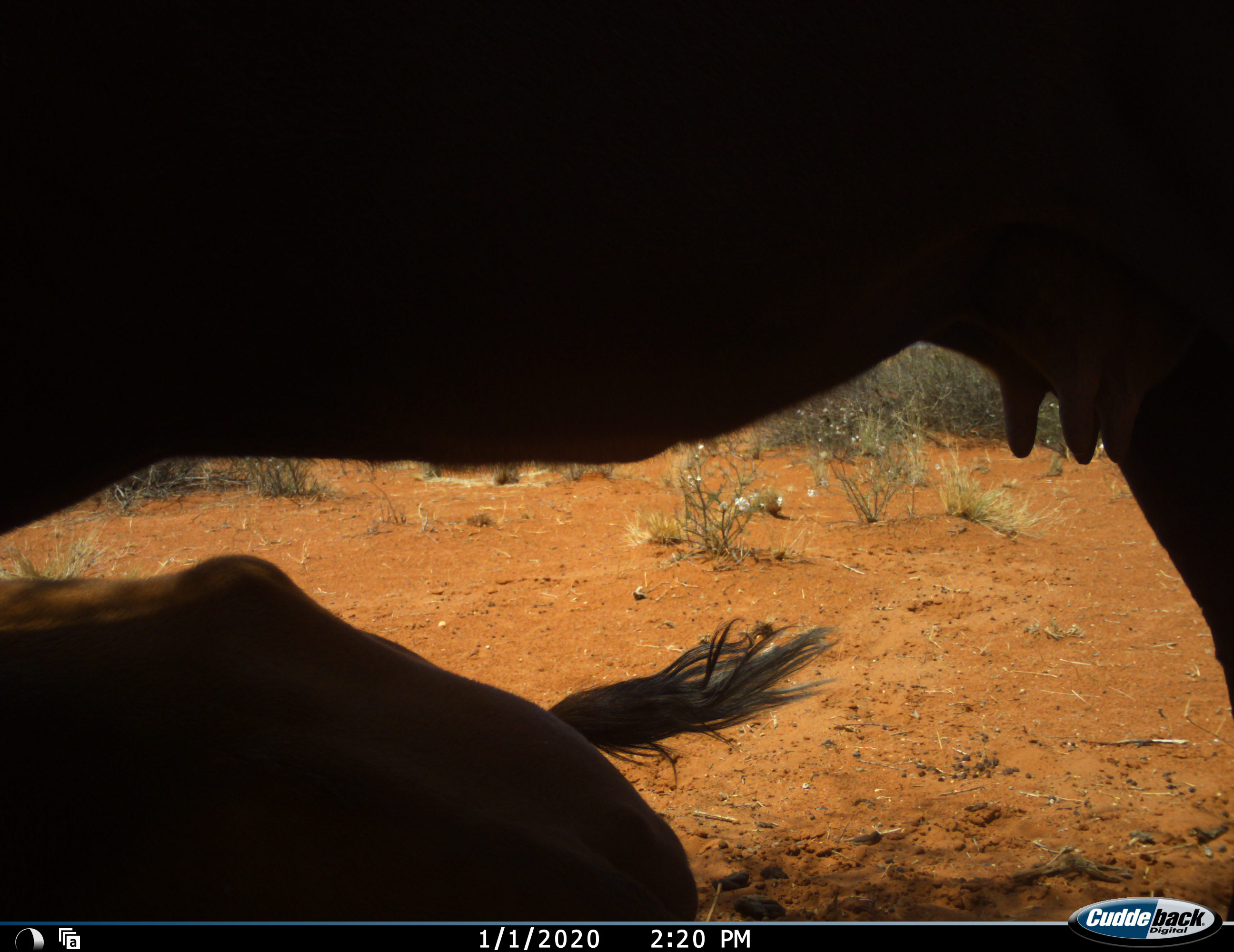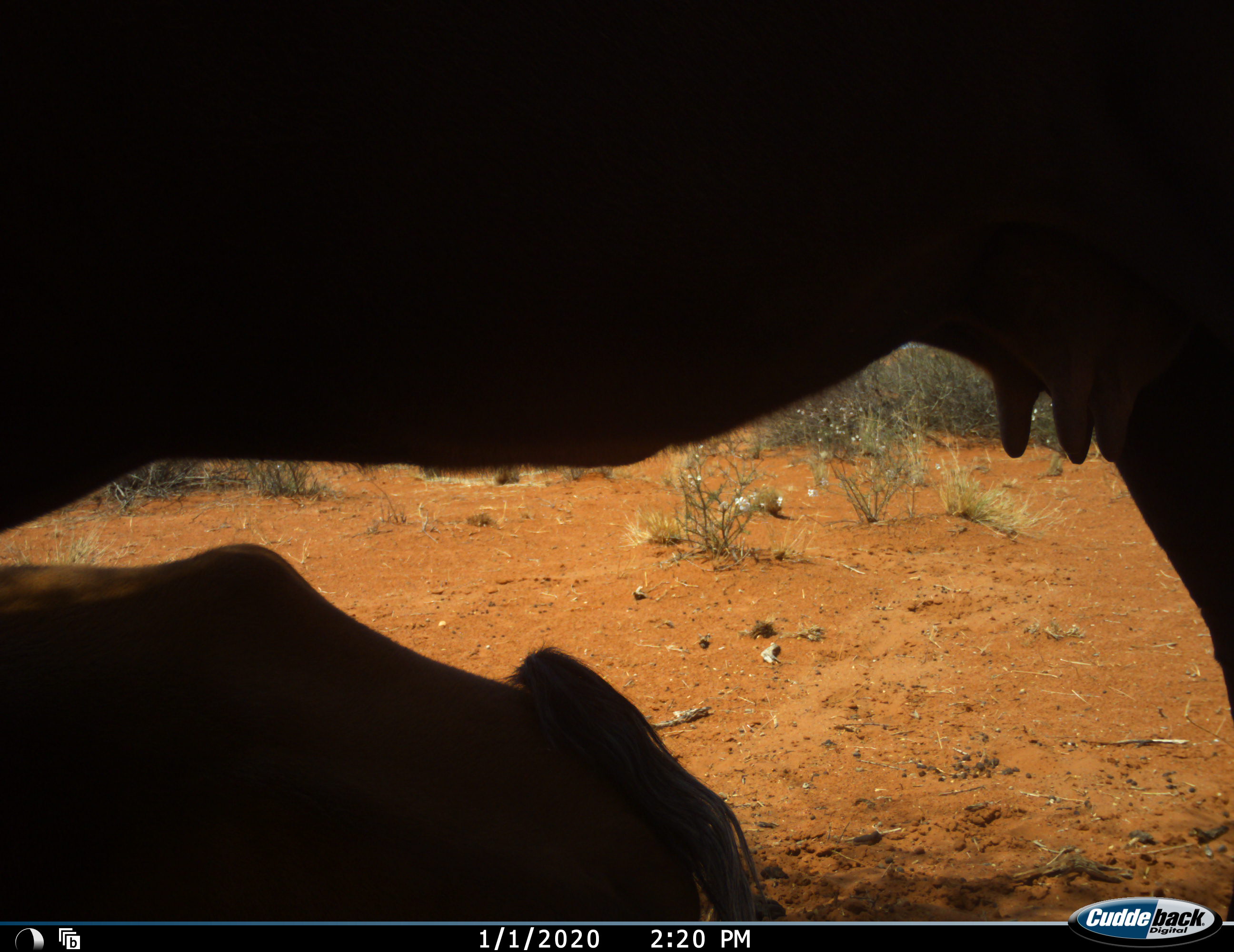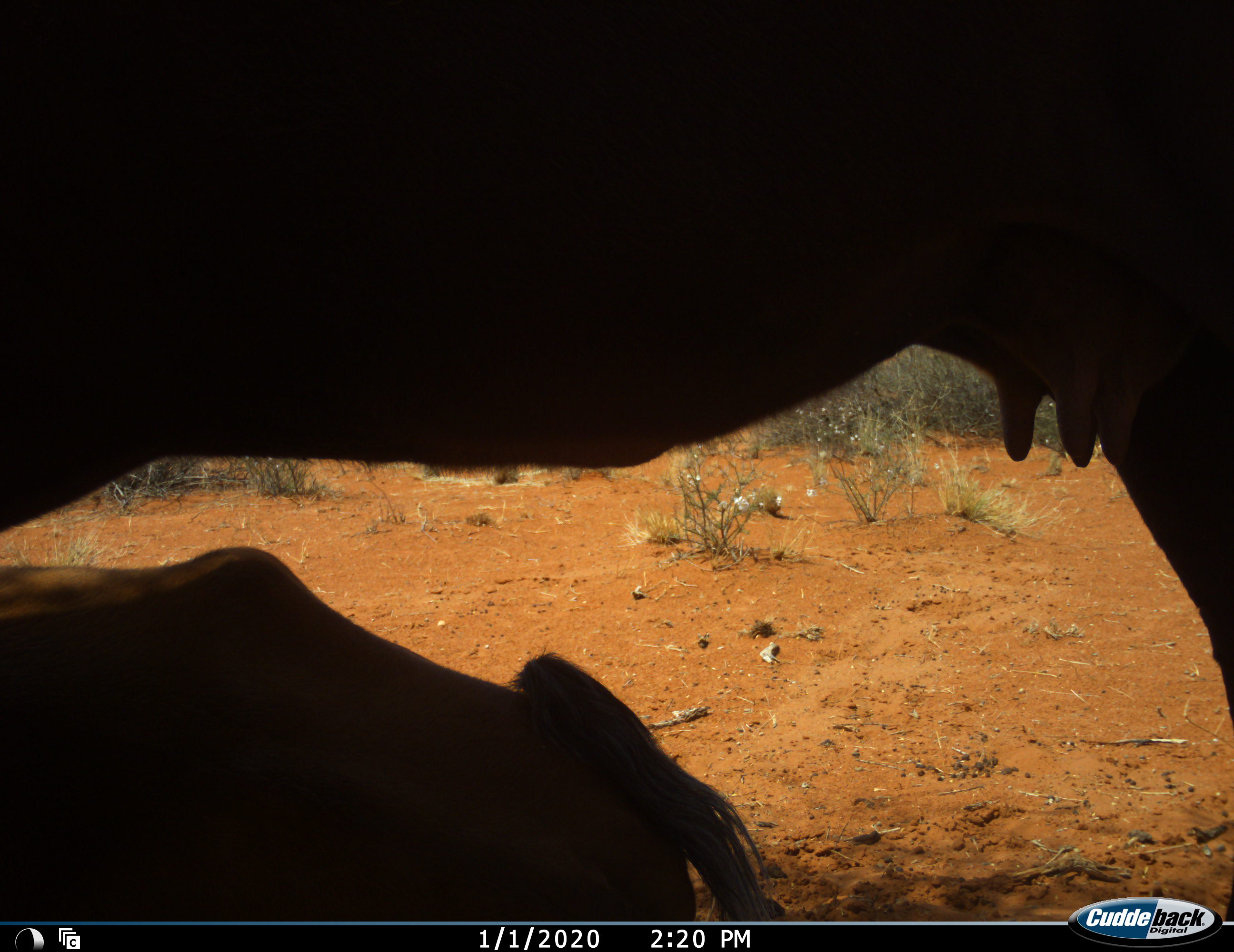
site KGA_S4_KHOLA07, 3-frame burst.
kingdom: Animalia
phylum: Chordata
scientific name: Vertebrata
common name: domestic animal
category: domesticanimal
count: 2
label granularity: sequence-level